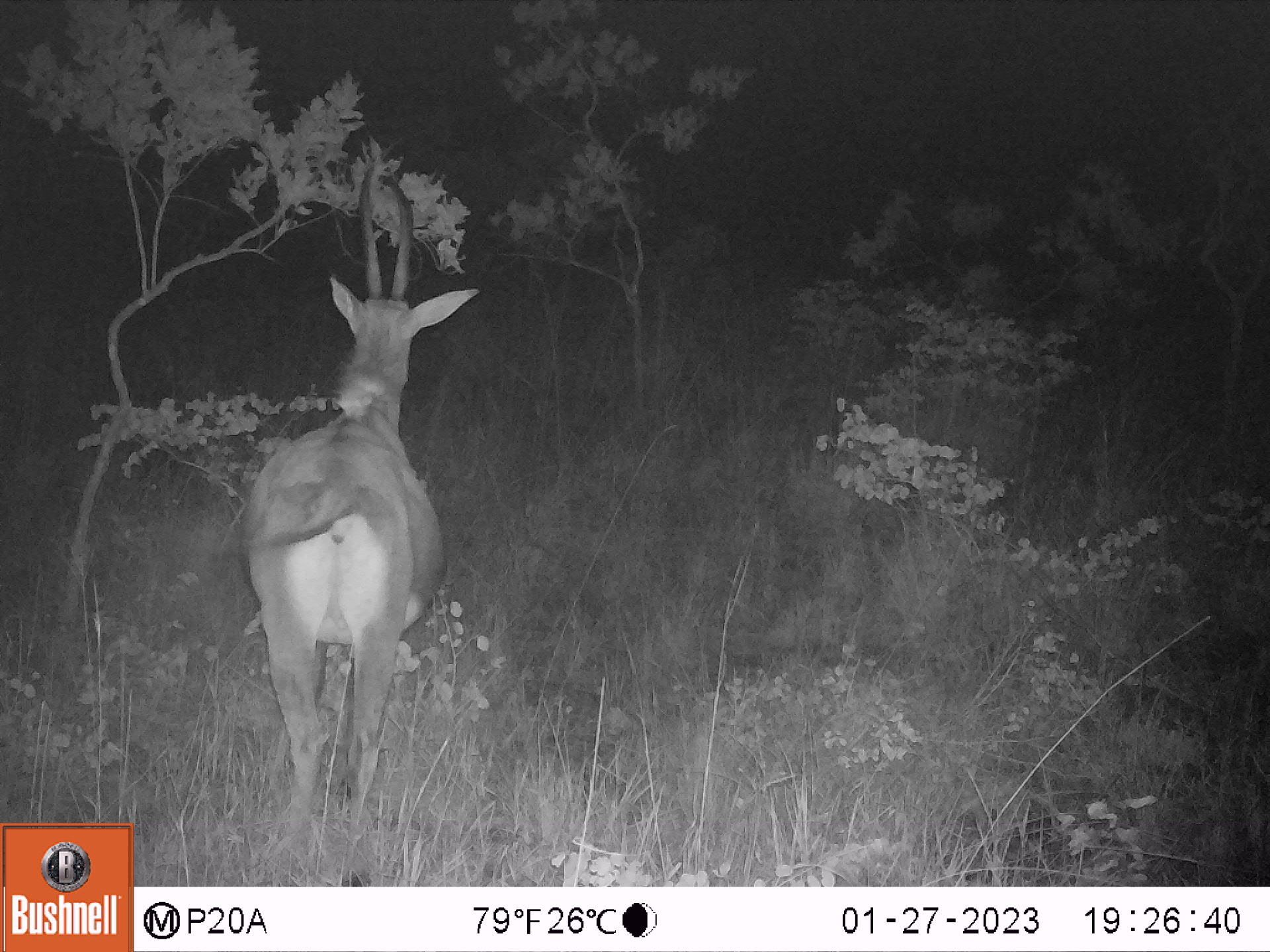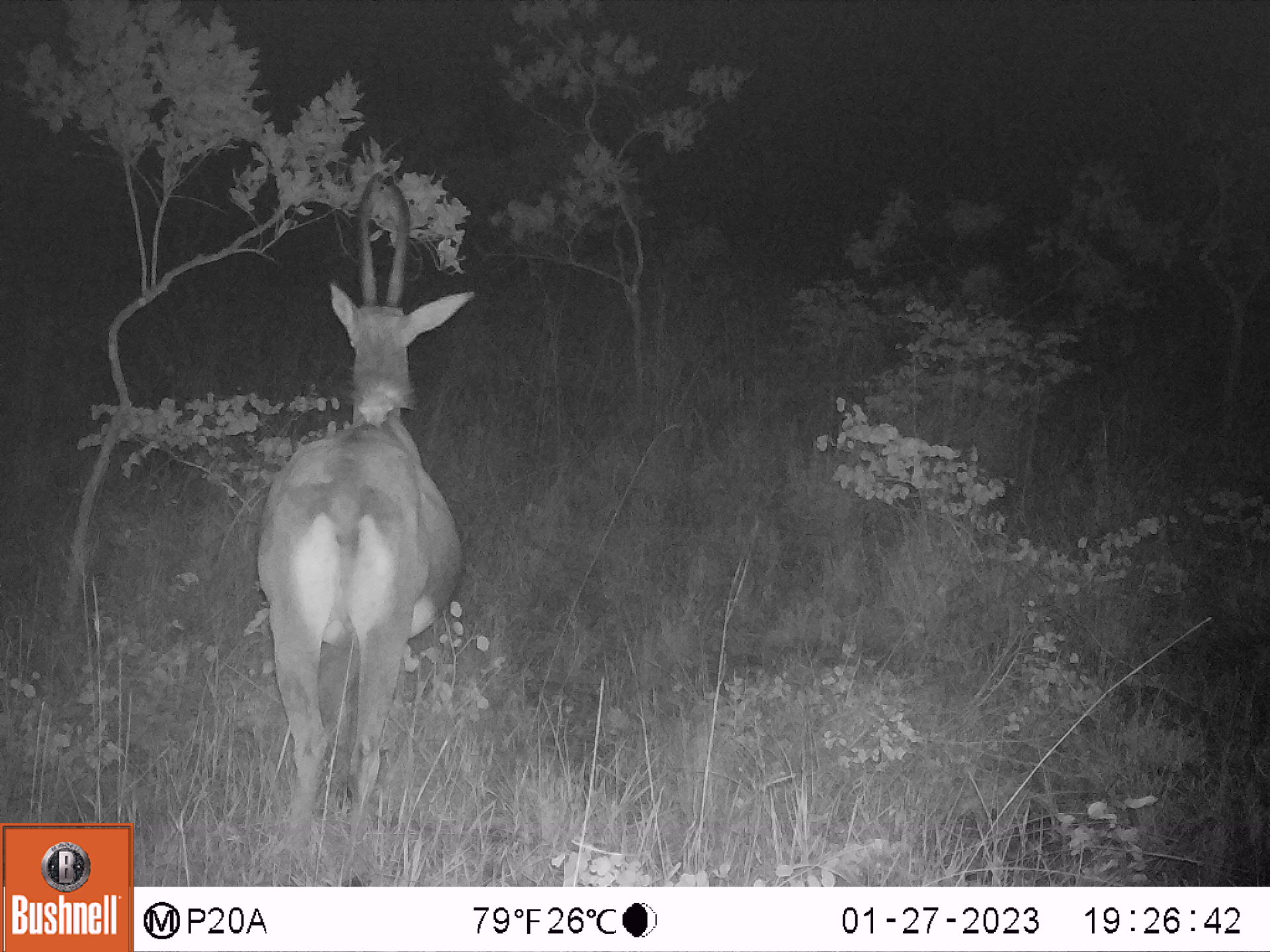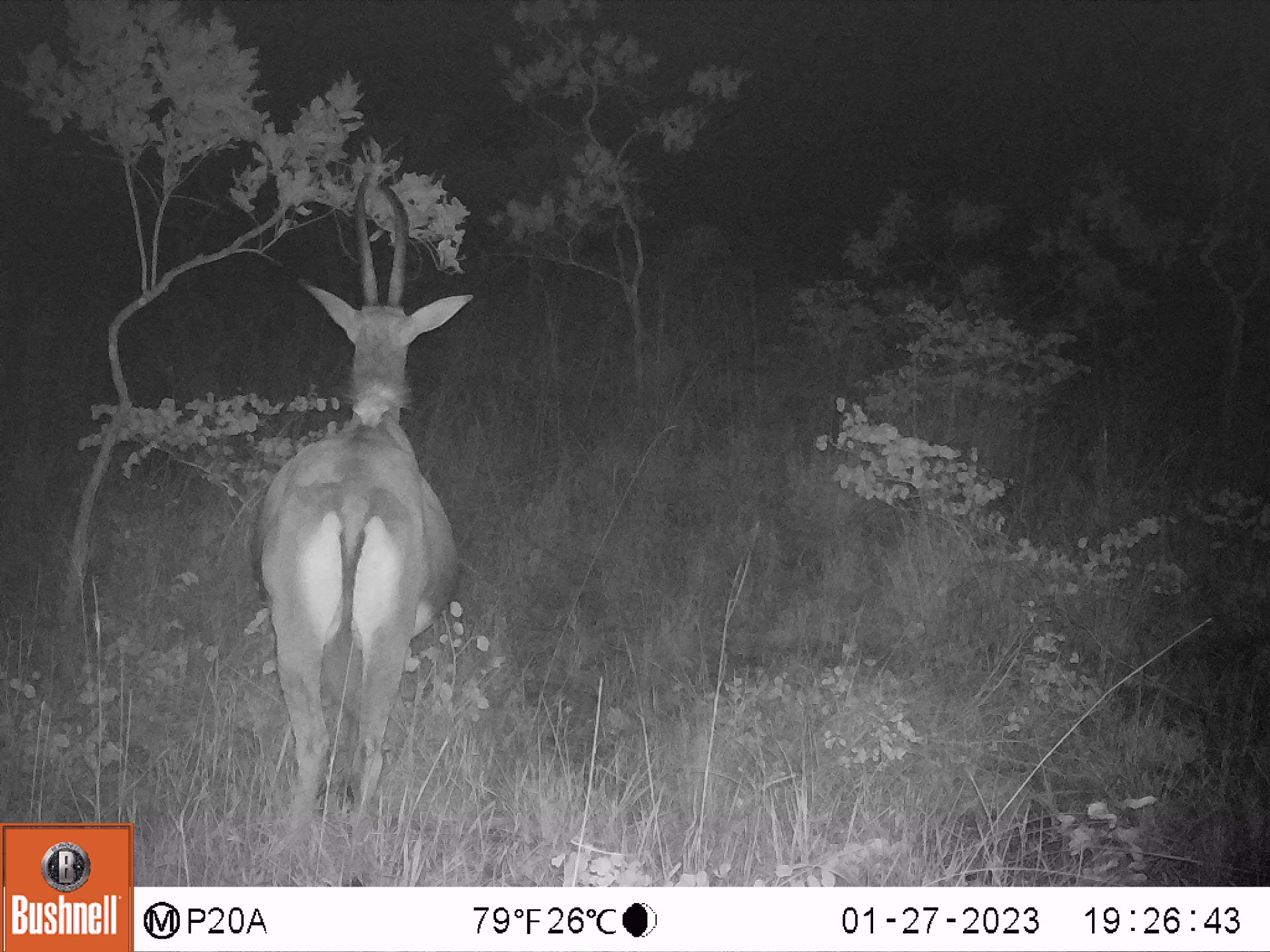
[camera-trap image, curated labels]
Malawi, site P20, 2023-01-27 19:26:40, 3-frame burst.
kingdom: Animalia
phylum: Chordata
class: Mammalia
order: Artiodactyla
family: Bovidae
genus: Hippotragus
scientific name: Hippotragus niger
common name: sable antelope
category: sable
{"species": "sable (sable antelope) (Hippotragus niger)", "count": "1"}